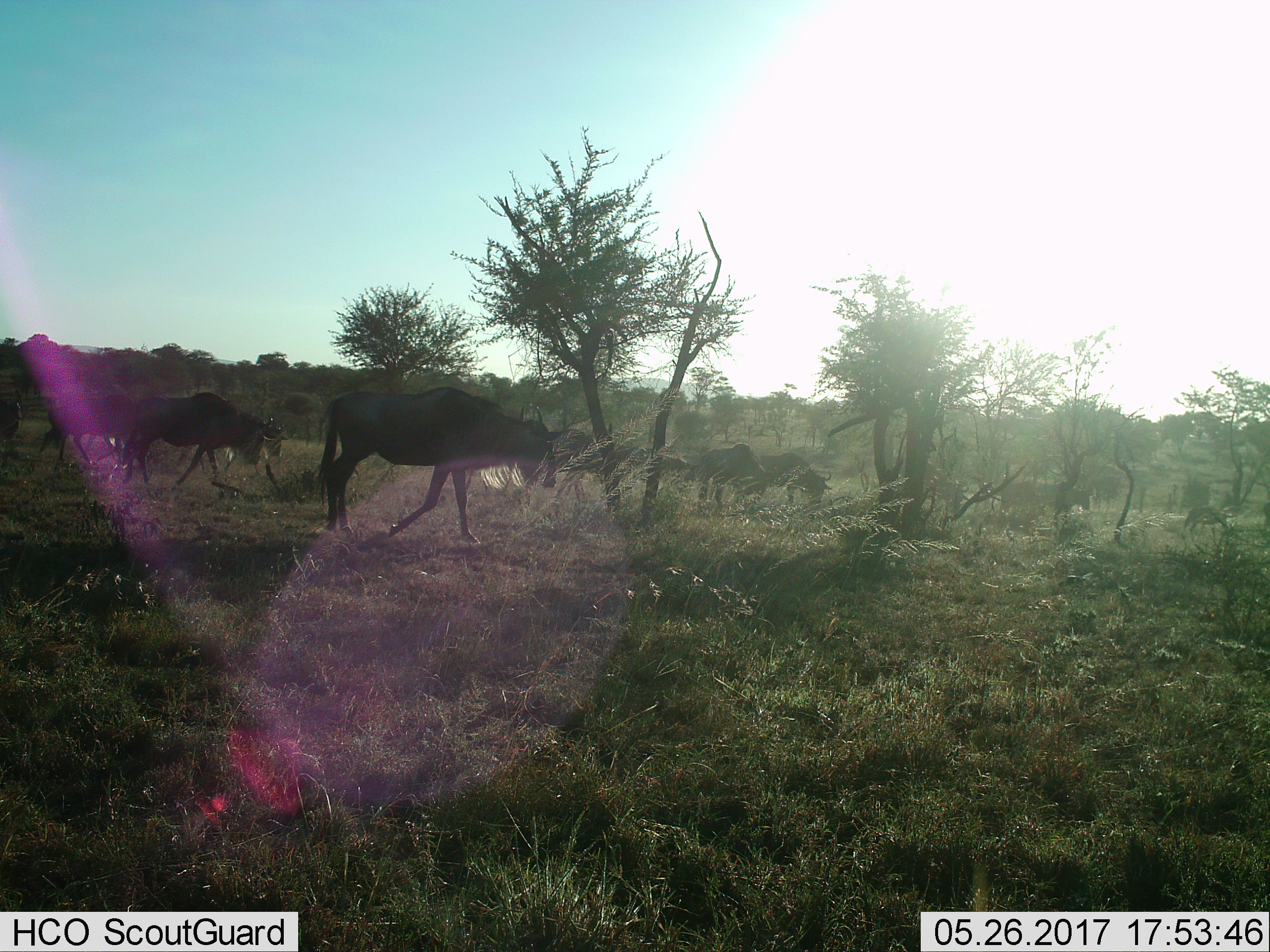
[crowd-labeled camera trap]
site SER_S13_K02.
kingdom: Animalia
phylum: Chordata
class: Mammalia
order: Artiodactyla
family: Bovidae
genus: Connochaetes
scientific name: Connochaetes taurinus taurinus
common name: blue wildebeest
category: wildebeestblue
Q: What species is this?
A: Wildebeestblue (blue wildebeest) (Connochaetes taurinus taurinus).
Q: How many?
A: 11-50.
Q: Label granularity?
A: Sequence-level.